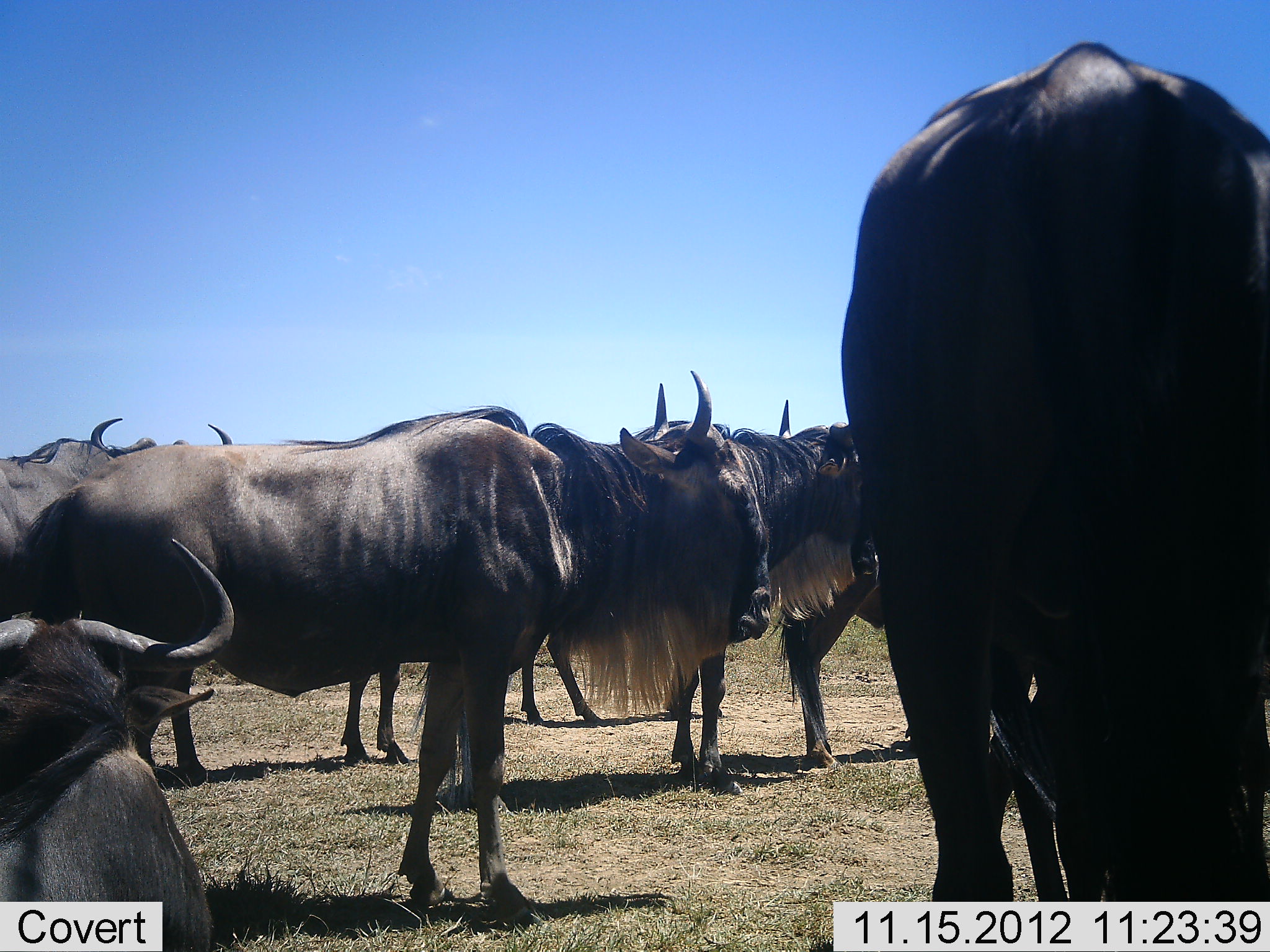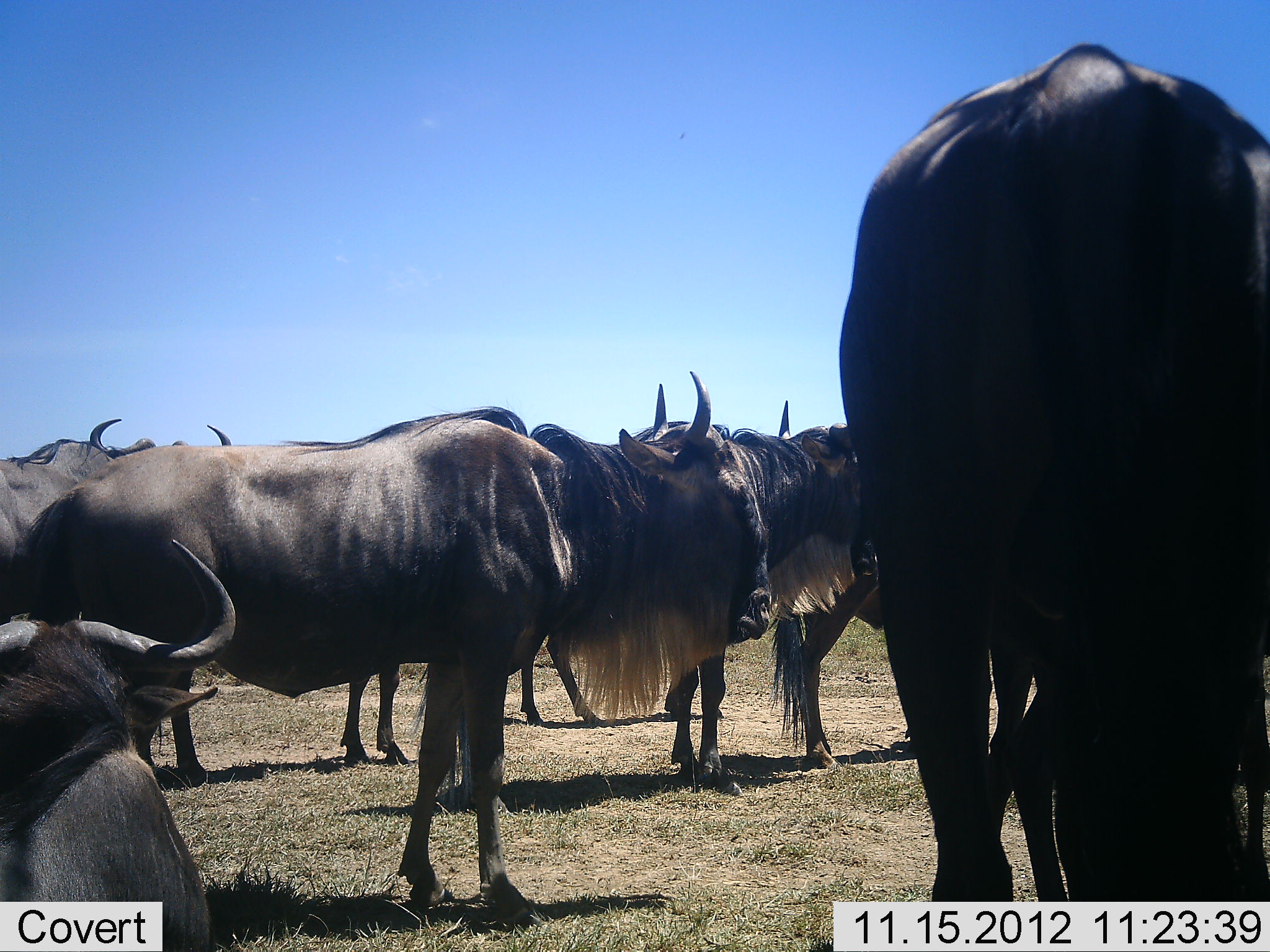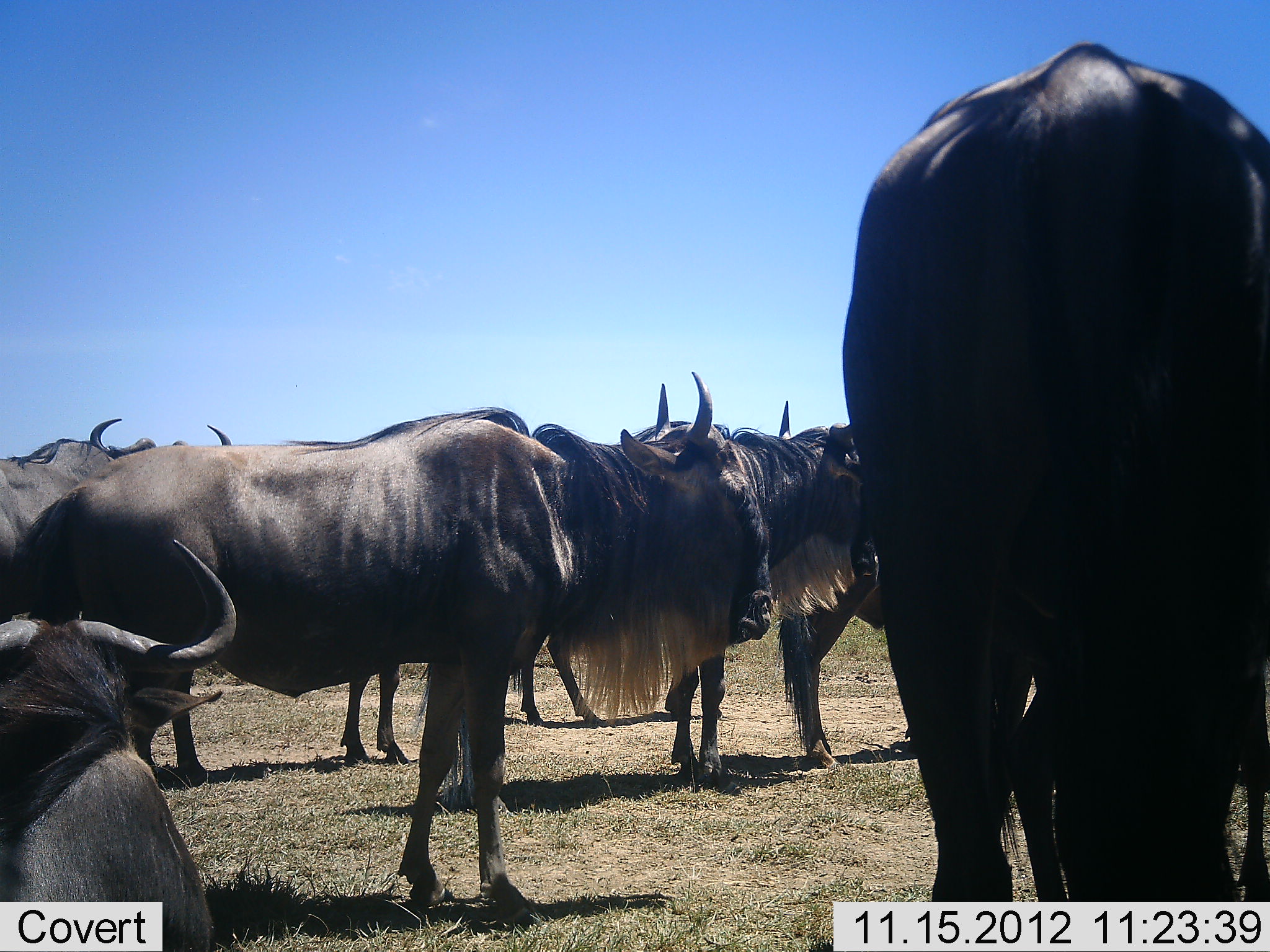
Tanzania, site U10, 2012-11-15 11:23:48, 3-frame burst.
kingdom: Animalia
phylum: Chordata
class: Mammalia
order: Artiodactyla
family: Bovidae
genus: Connochaetes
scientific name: Connochaetes taurinus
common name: blue wildebeest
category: wildebeest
Wildebeest (blue wildebeest) (Connochaetes taurinus), count 7. Behavior (volunteer vote fractions): standing 100%, resting 40%, moving 0%, interacting 0%. Young present (vote fraction): 10%. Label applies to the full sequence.